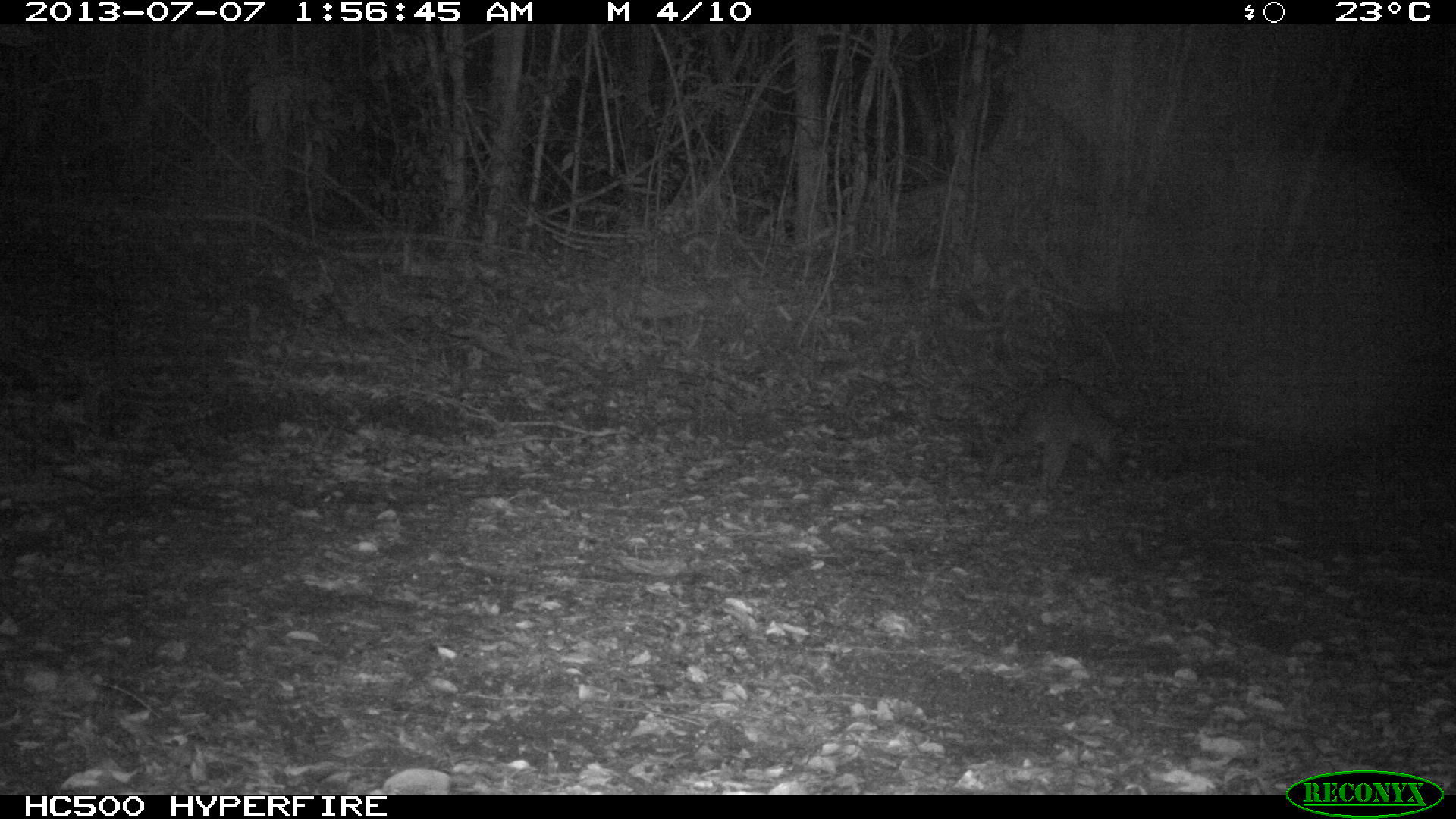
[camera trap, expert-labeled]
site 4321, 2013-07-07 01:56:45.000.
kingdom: Animalia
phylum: Chordata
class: Mammalia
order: Carnivora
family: Procyonidae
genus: Procyon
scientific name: Procyon lotor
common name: common raccoon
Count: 1.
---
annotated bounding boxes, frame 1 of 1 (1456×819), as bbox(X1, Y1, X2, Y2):
procyon lotor: bbox(990, 376, 1134, 502)